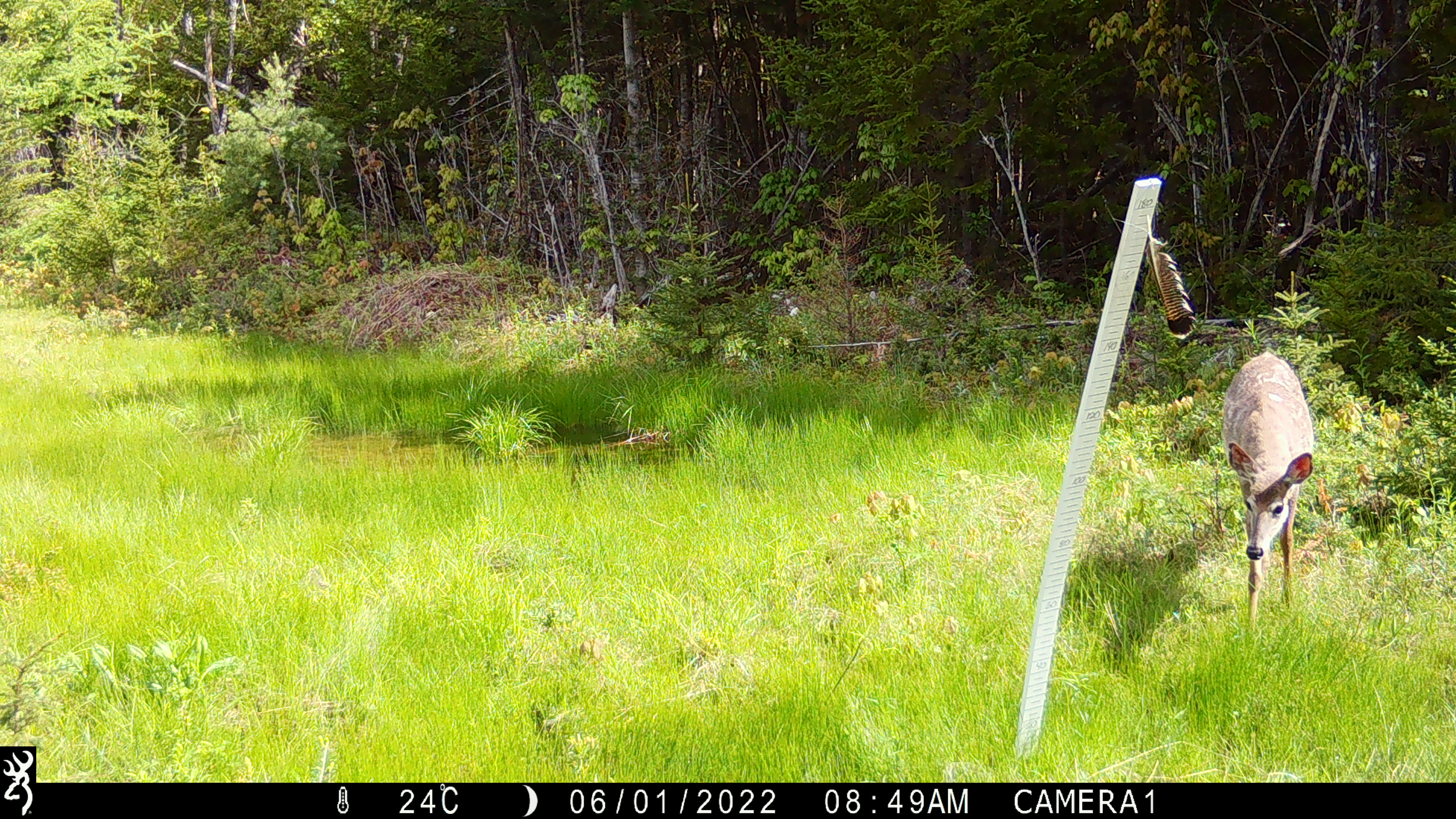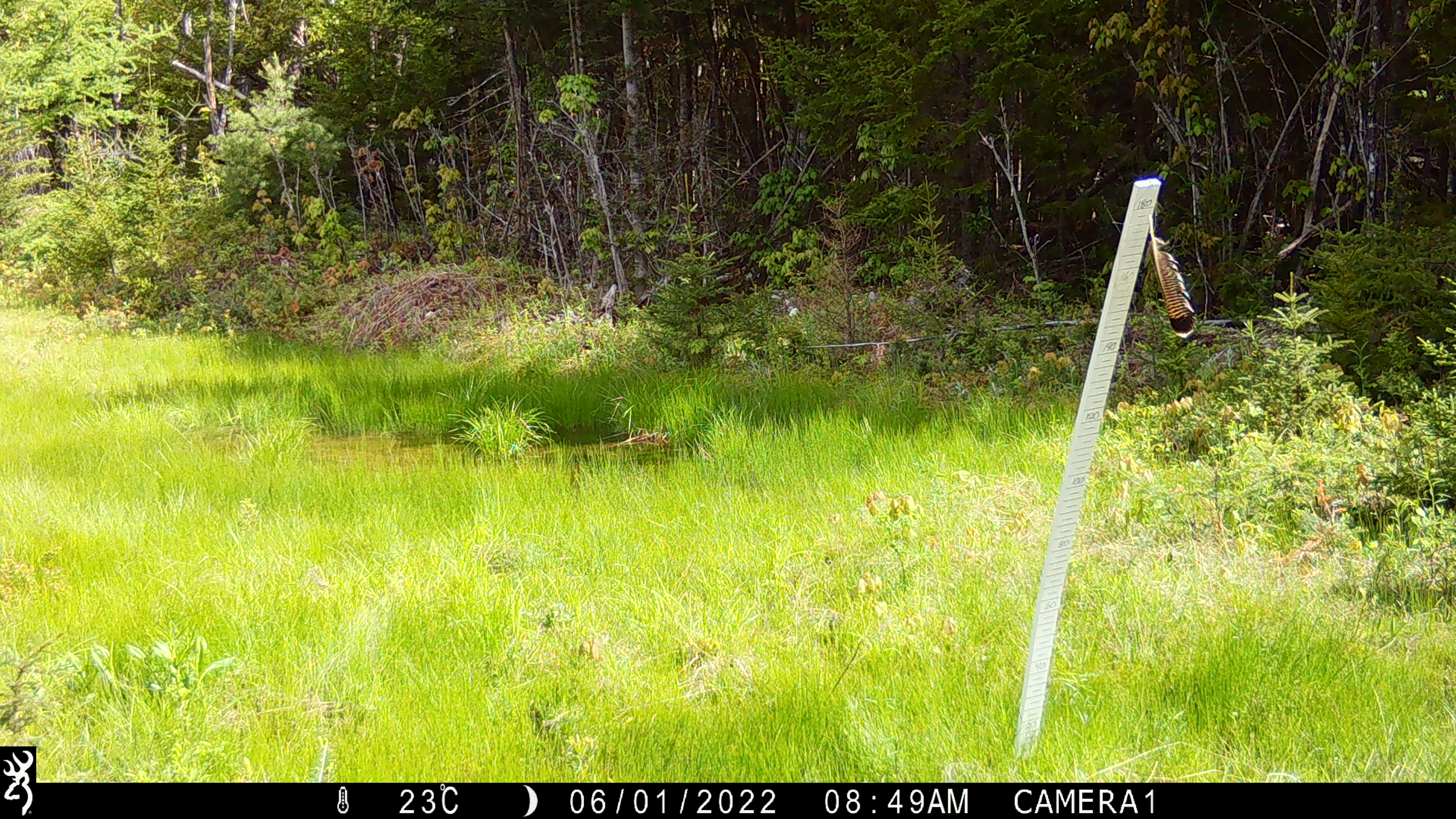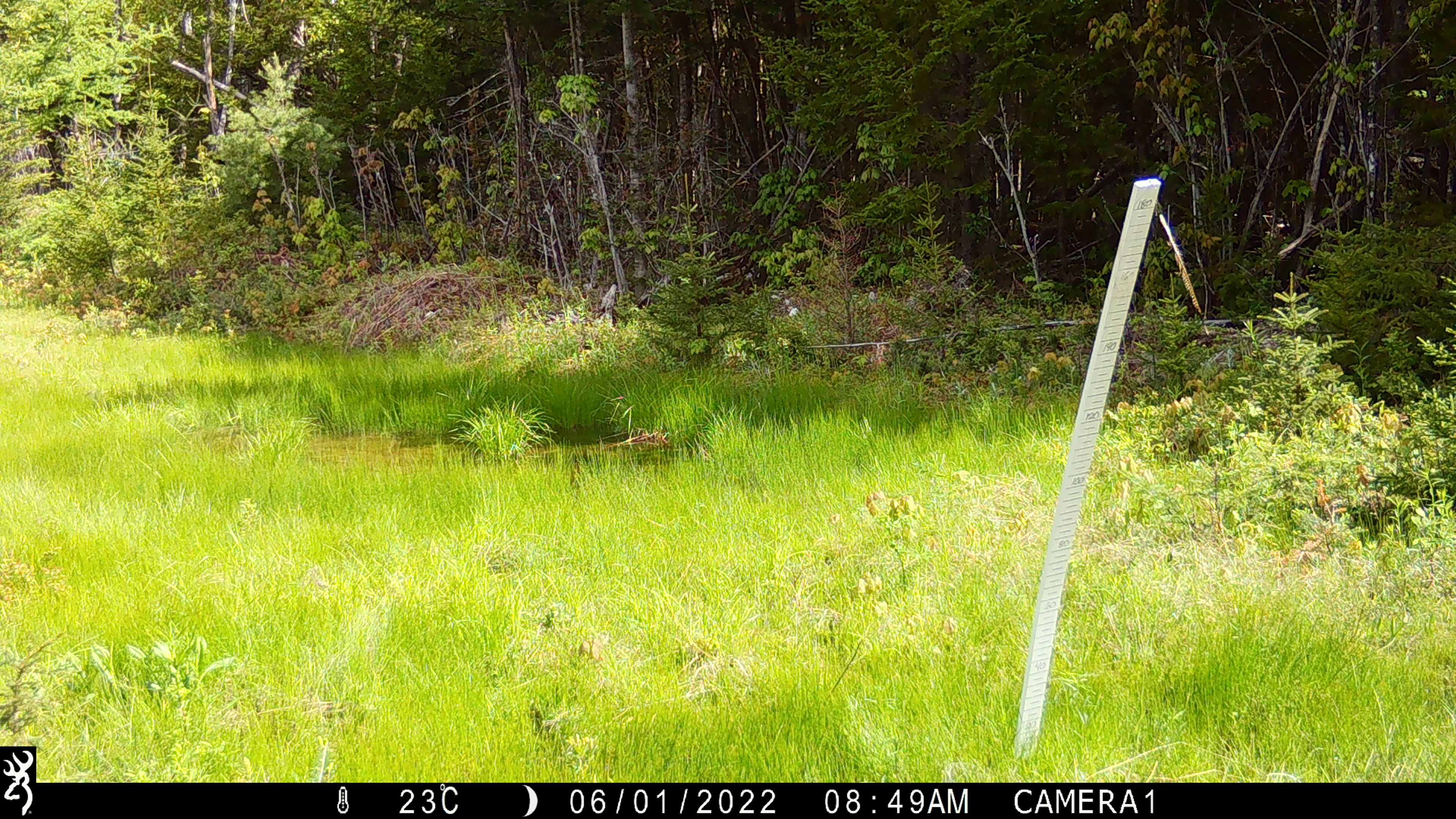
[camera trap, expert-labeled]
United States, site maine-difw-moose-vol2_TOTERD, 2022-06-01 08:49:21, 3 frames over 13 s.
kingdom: Animalia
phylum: Chordata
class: Mammalia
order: Artiodactyla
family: Cervidae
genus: Odocoileus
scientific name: Odocoileus virginianus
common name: white-tailed deer